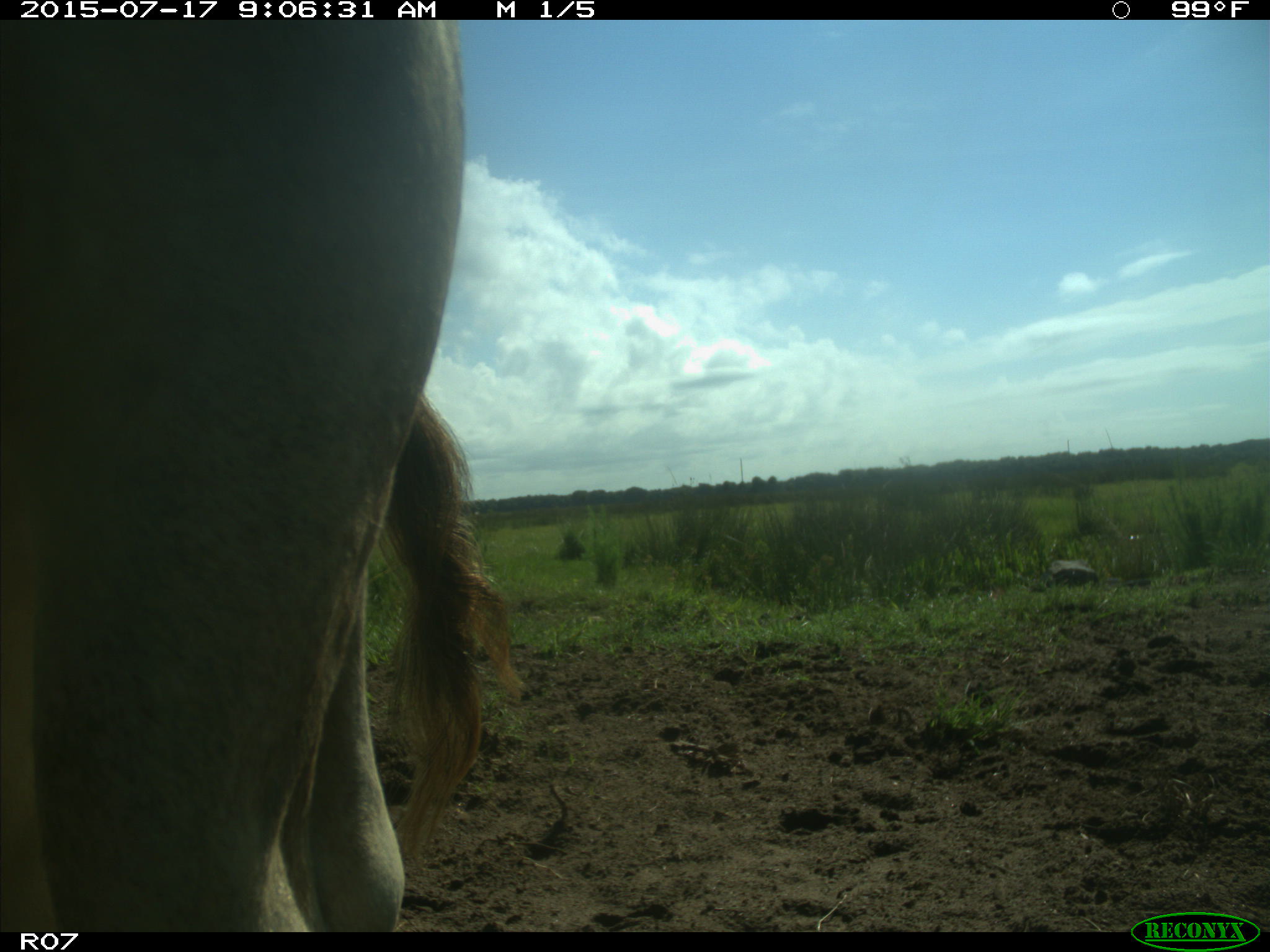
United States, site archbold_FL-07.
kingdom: Animalia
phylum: Chordata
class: Mammalia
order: Artiodactyla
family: Bovidae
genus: Bos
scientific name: Bos taurus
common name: domestic cow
Bos taurus (domestic cow).